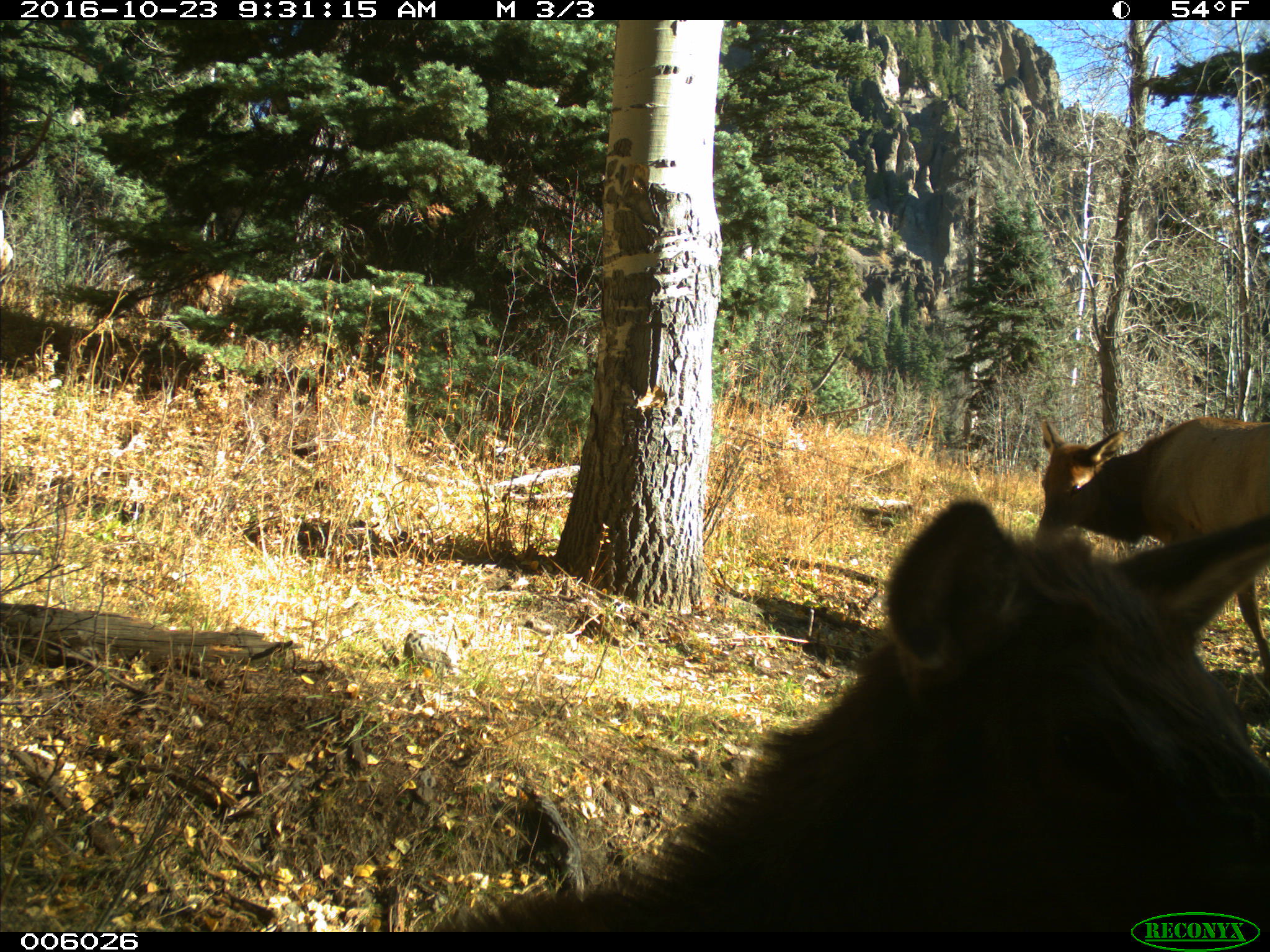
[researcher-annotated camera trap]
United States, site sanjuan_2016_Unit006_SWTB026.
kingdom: Animalia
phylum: Chordata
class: Mammalia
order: Artiodactyla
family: Cervidae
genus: Cervus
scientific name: Cervus elaphus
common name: red deer